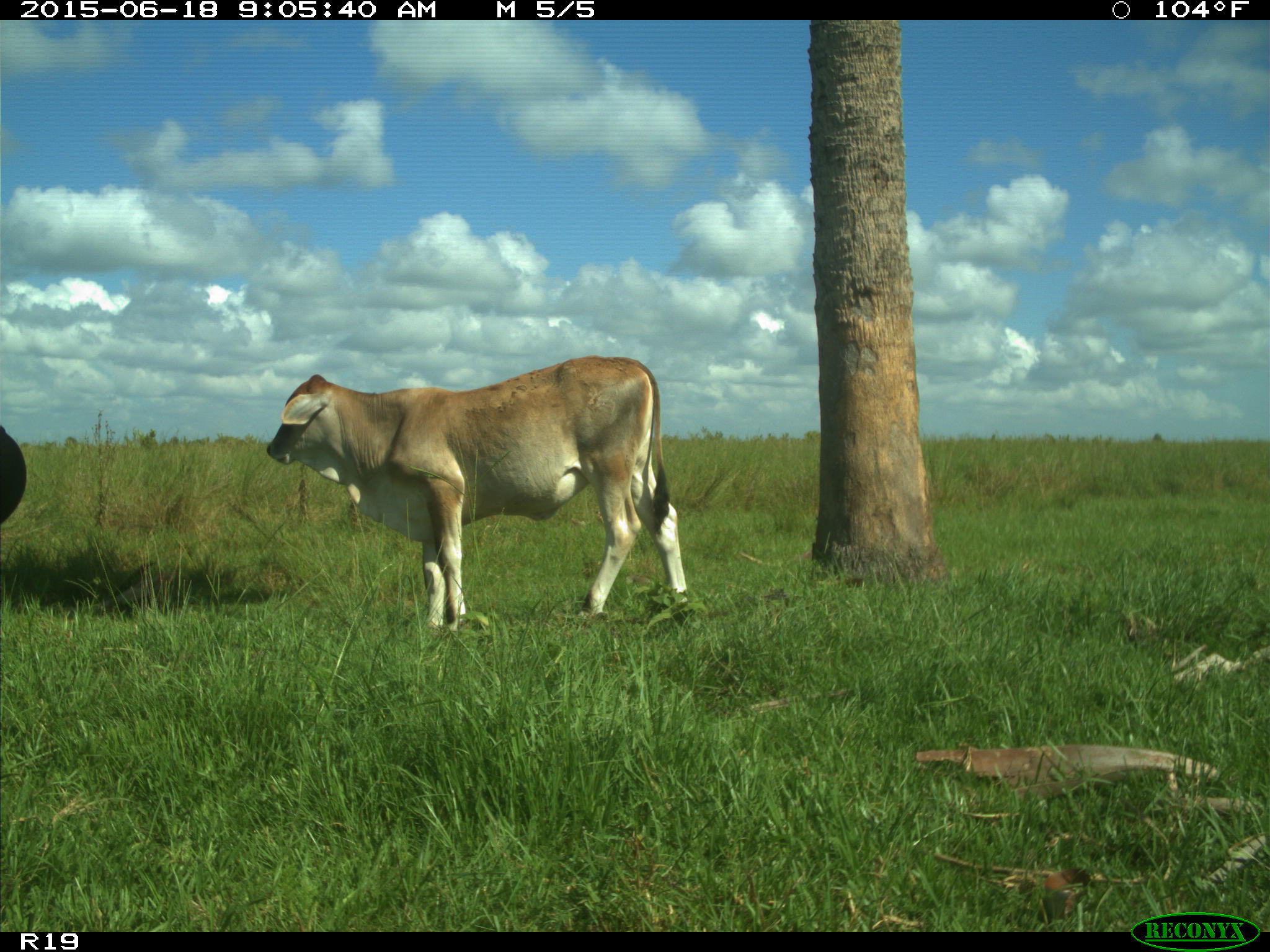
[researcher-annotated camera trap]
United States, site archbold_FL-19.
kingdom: Animalia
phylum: Chordata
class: Mammalia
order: Artiodactyla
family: Bovidae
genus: Bos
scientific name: Bos taurus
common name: domestic cow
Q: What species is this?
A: Bos taurus (domestic cow).